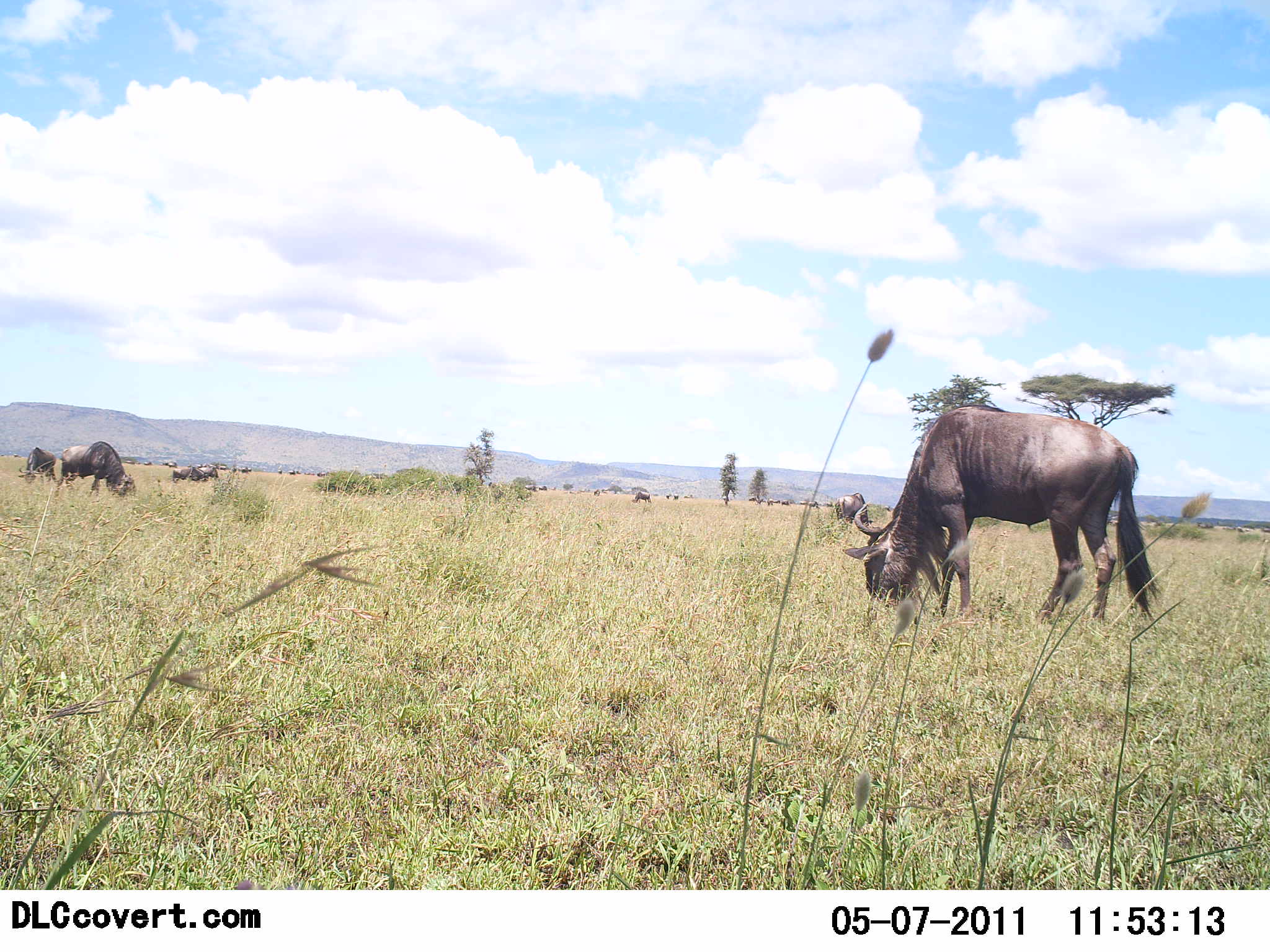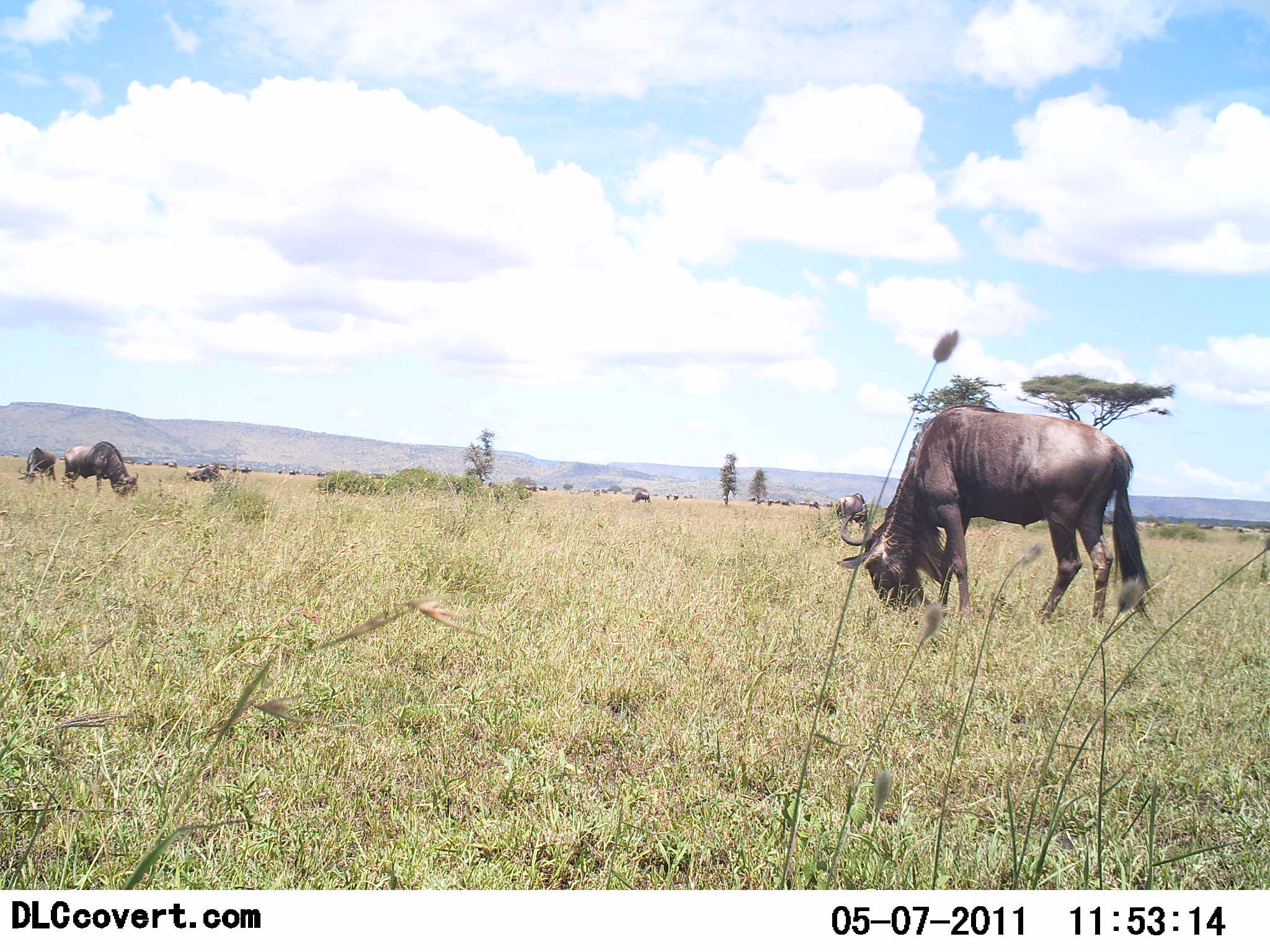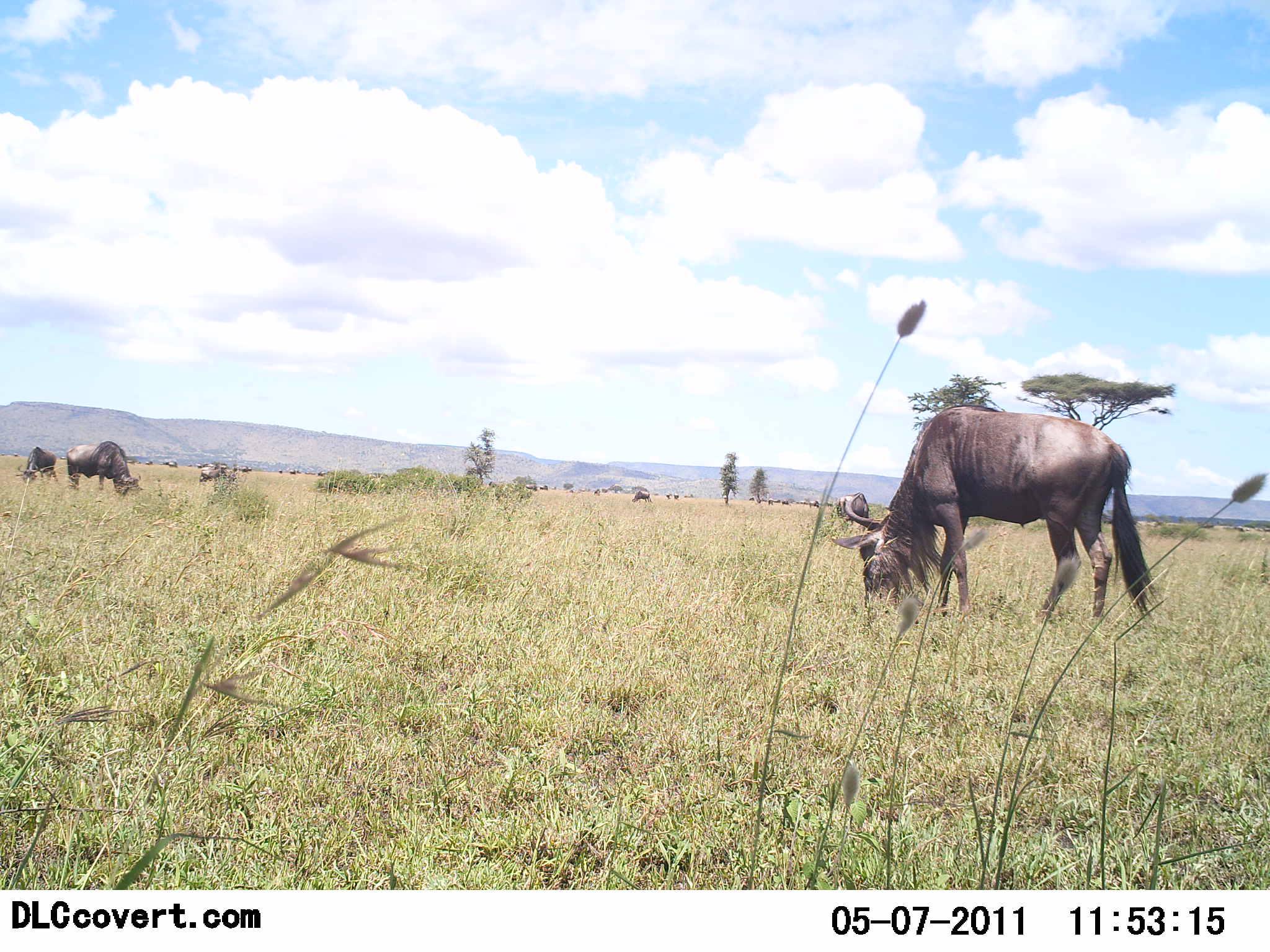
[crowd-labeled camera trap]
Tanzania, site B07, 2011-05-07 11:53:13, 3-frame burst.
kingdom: Animalia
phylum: Chordata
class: Mammalia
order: Artiodactyla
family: Bovidae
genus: Connochaetes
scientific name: Connochaetes taurinus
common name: blue wildebeest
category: wildebeest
Wildebeest (blue wildebeest) (Connochaetes taurinus), count 11-50. Behavior (volunteer vote fractions): standing 33%, resting 0%, moving 25%, interacting 0%. Young present (vote fraction): 0%. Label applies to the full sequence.